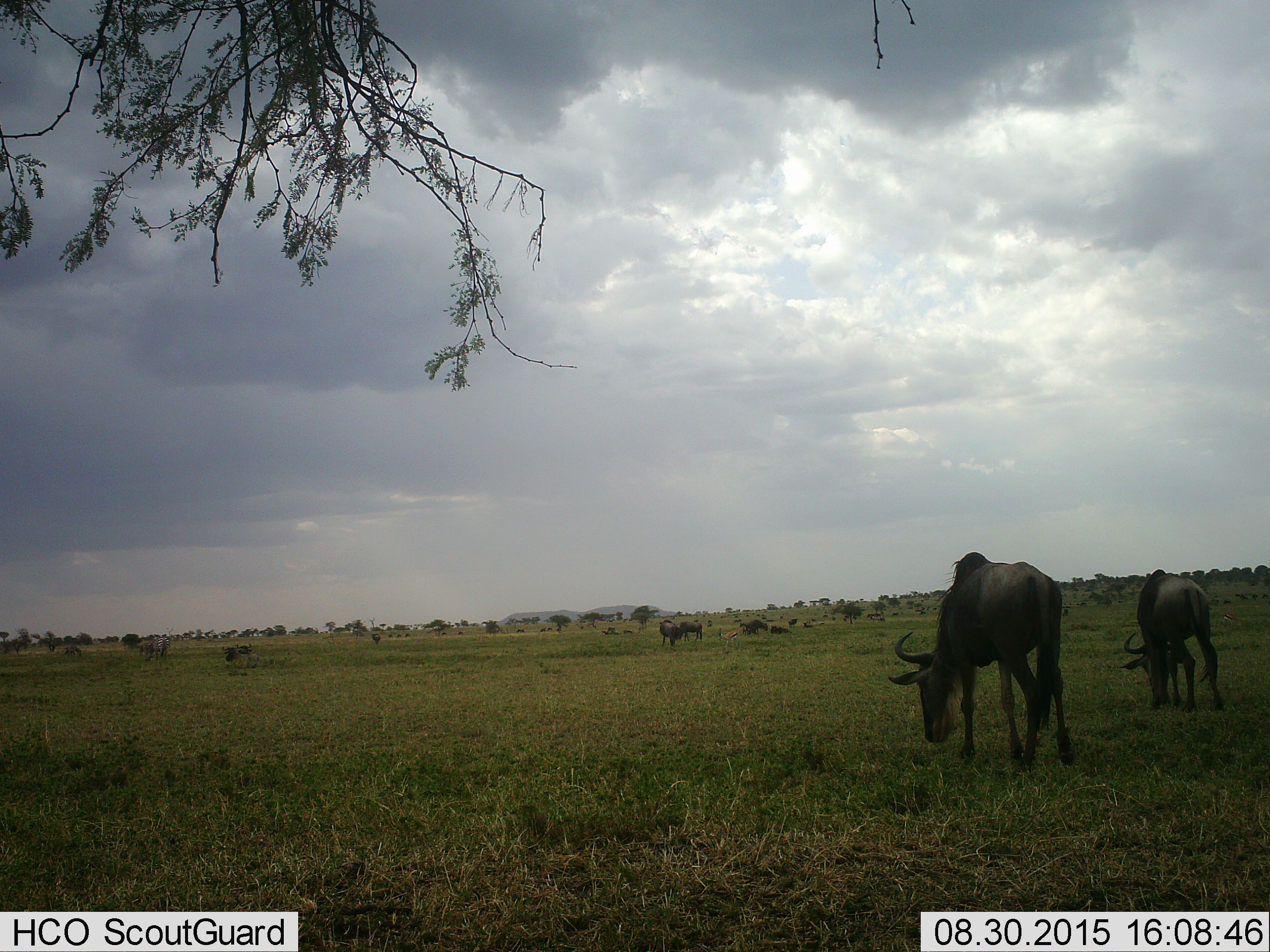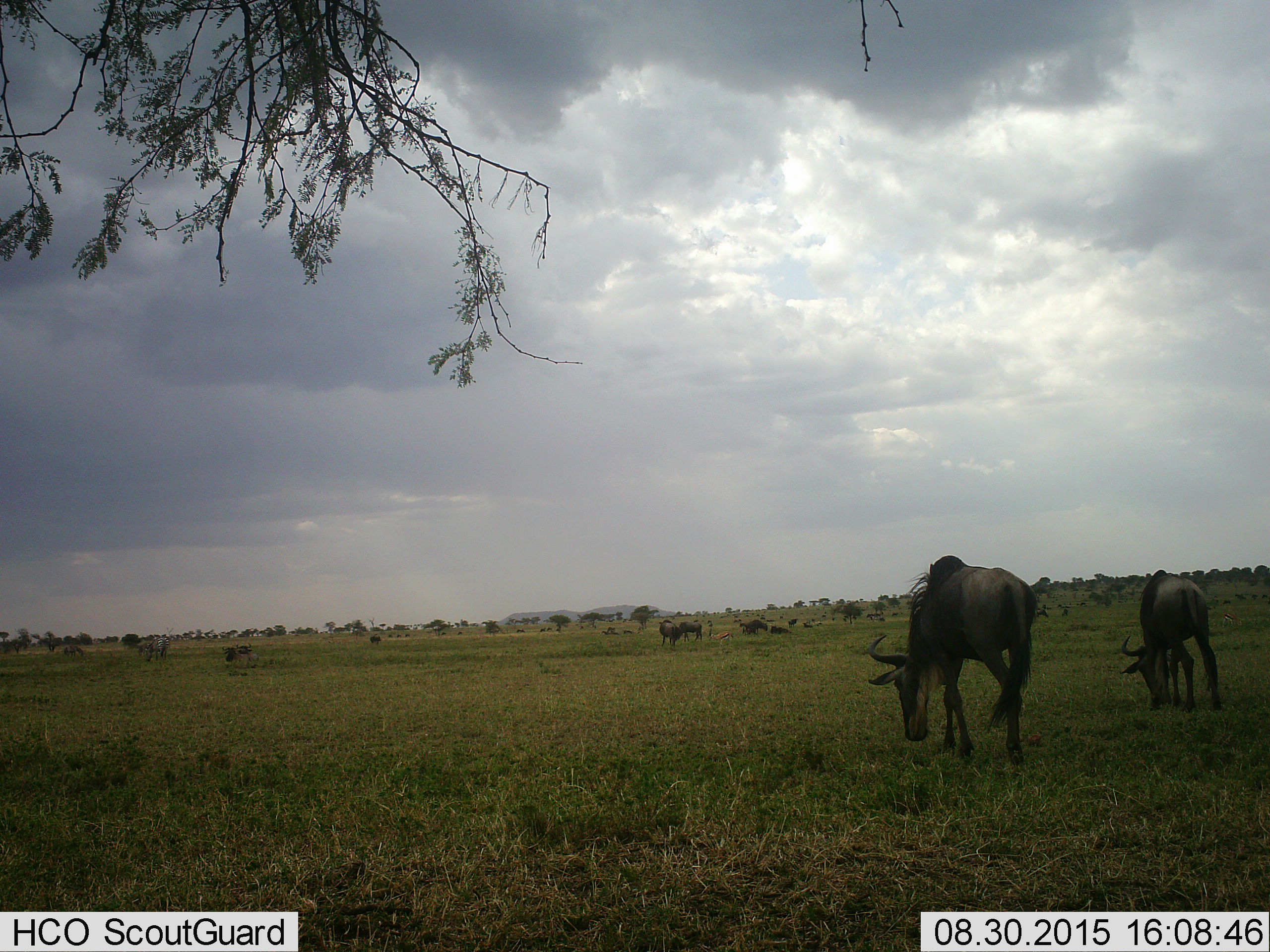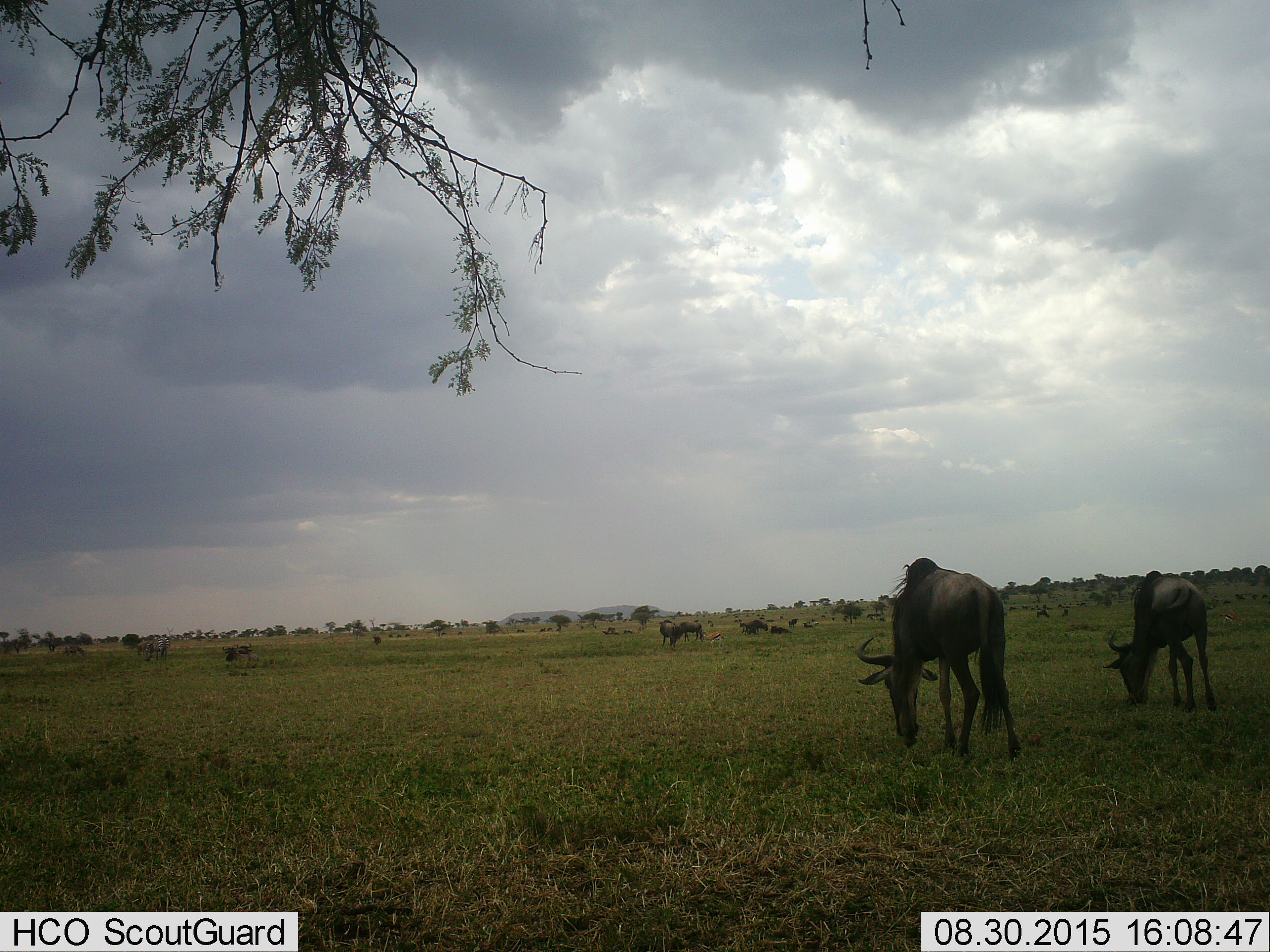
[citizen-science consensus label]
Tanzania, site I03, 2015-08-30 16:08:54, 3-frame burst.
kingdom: Animalia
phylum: Chordata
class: Mammalia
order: Artiodactyla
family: Bovidae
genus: Connochaetes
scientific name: Connochaetes taurinus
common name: blue wildebeest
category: wildebeest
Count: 11-50.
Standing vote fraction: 56%.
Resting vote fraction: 44%.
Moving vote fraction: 33%.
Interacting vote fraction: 0%.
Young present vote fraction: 0%.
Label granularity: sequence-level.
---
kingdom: Animalia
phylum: Chordata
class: Mammalia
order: Perissodactyla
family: Equidae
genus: Equus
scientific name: Equus quagga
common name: plains zebra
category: zebra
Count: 1.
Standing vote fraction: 100%.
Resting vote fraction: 0%.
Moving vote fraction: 0%.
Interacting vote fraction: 0%.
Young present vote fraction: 0%.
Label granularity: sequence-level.